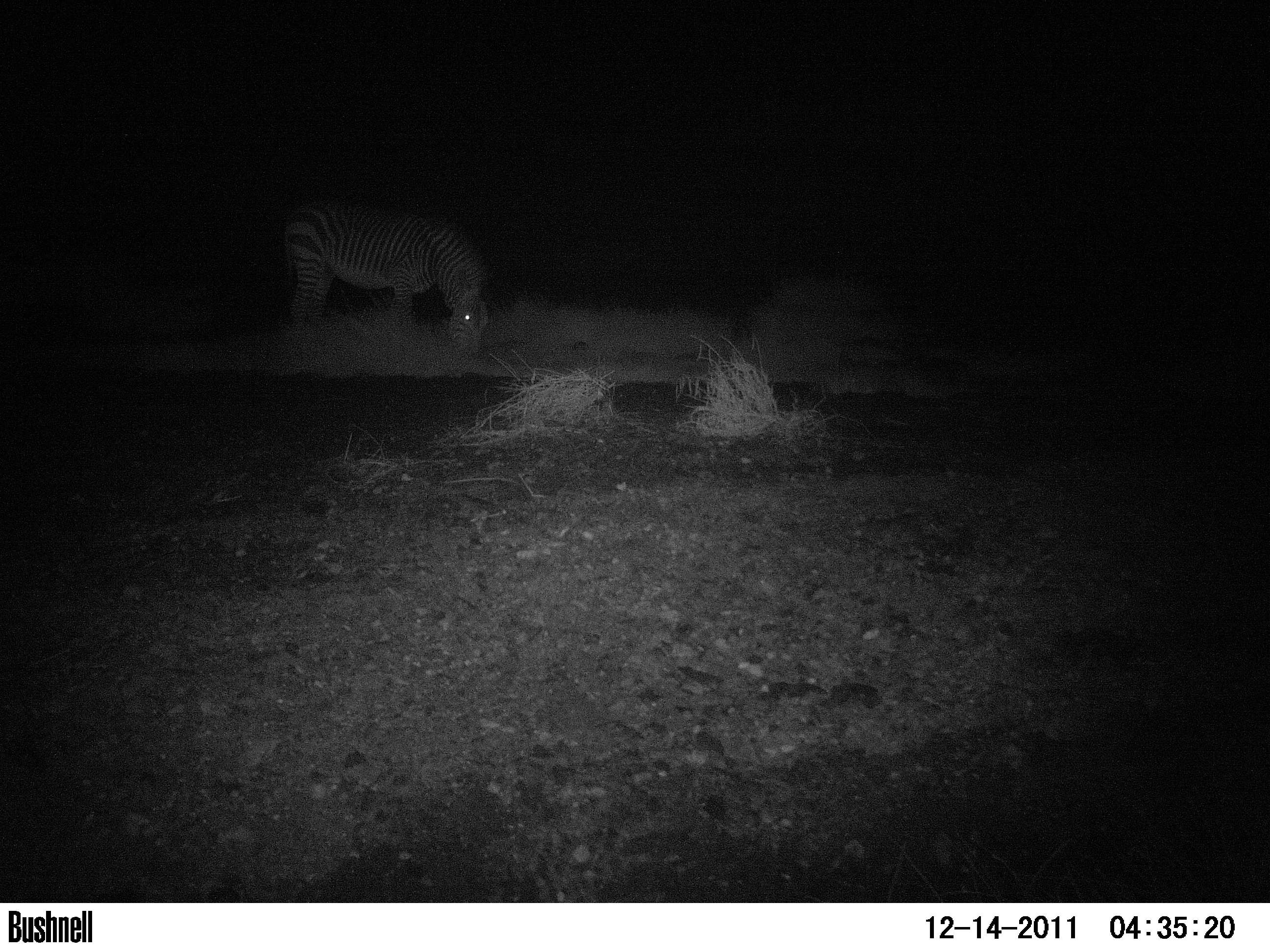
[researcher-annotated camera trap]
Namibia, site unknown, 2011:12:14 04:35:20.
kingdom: Animalia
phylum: Chordata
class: Mammalia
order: Perissodactyla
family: Equidae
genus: Equus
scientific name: Equus zebra hartmannae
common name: hartmann's mountain zebra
Equus zebra hartmannae (hartmann's mountain zebra).